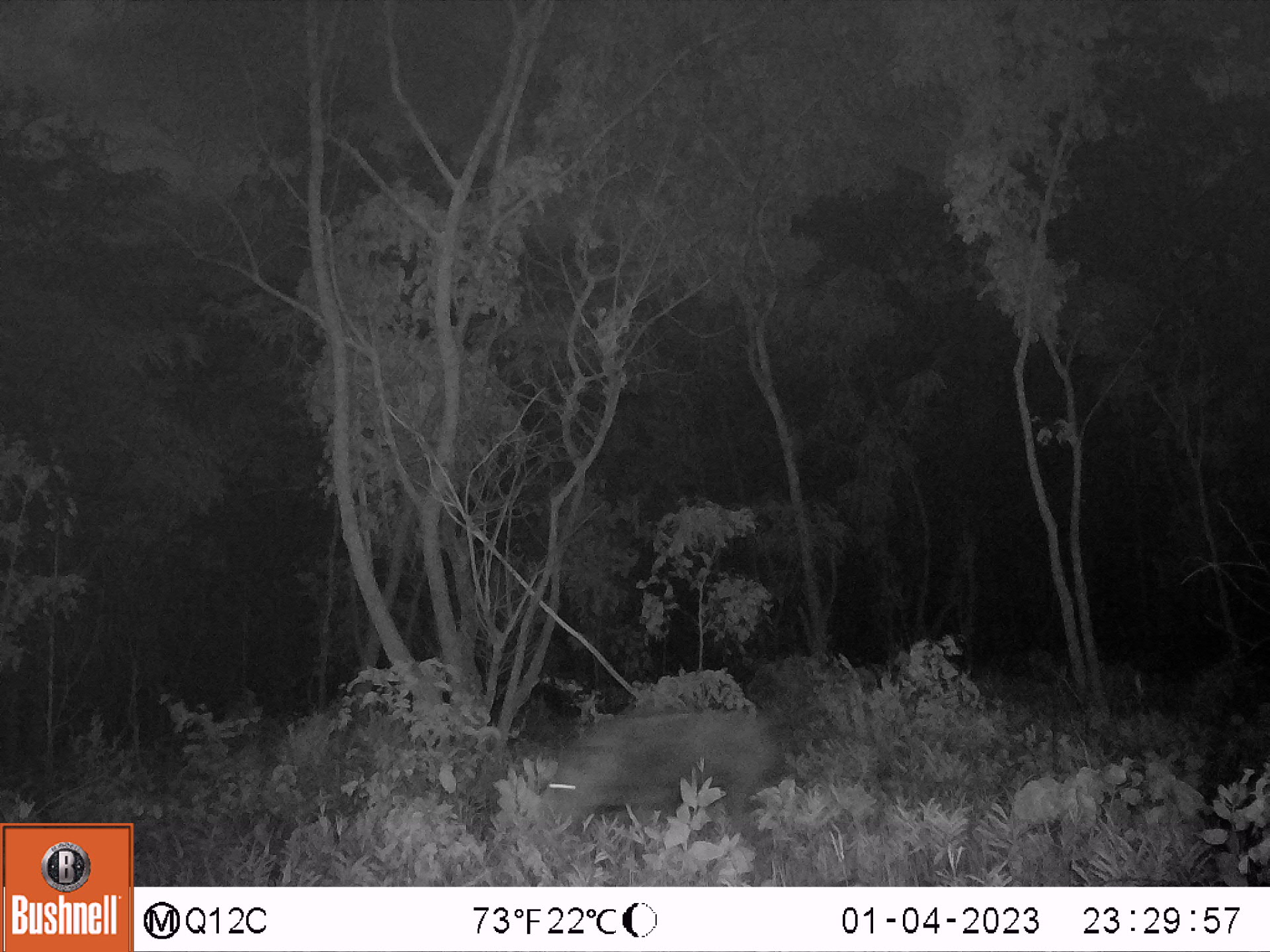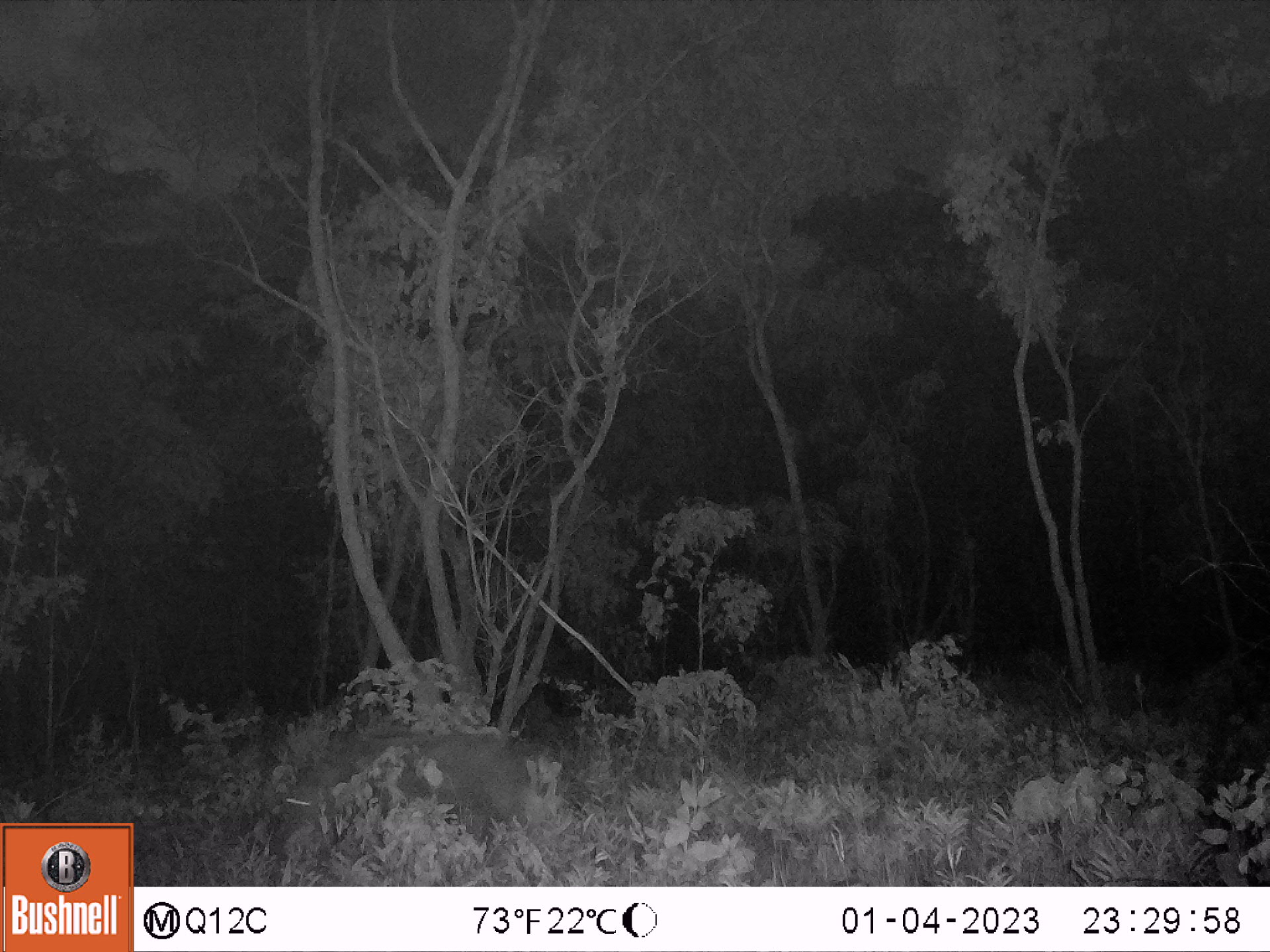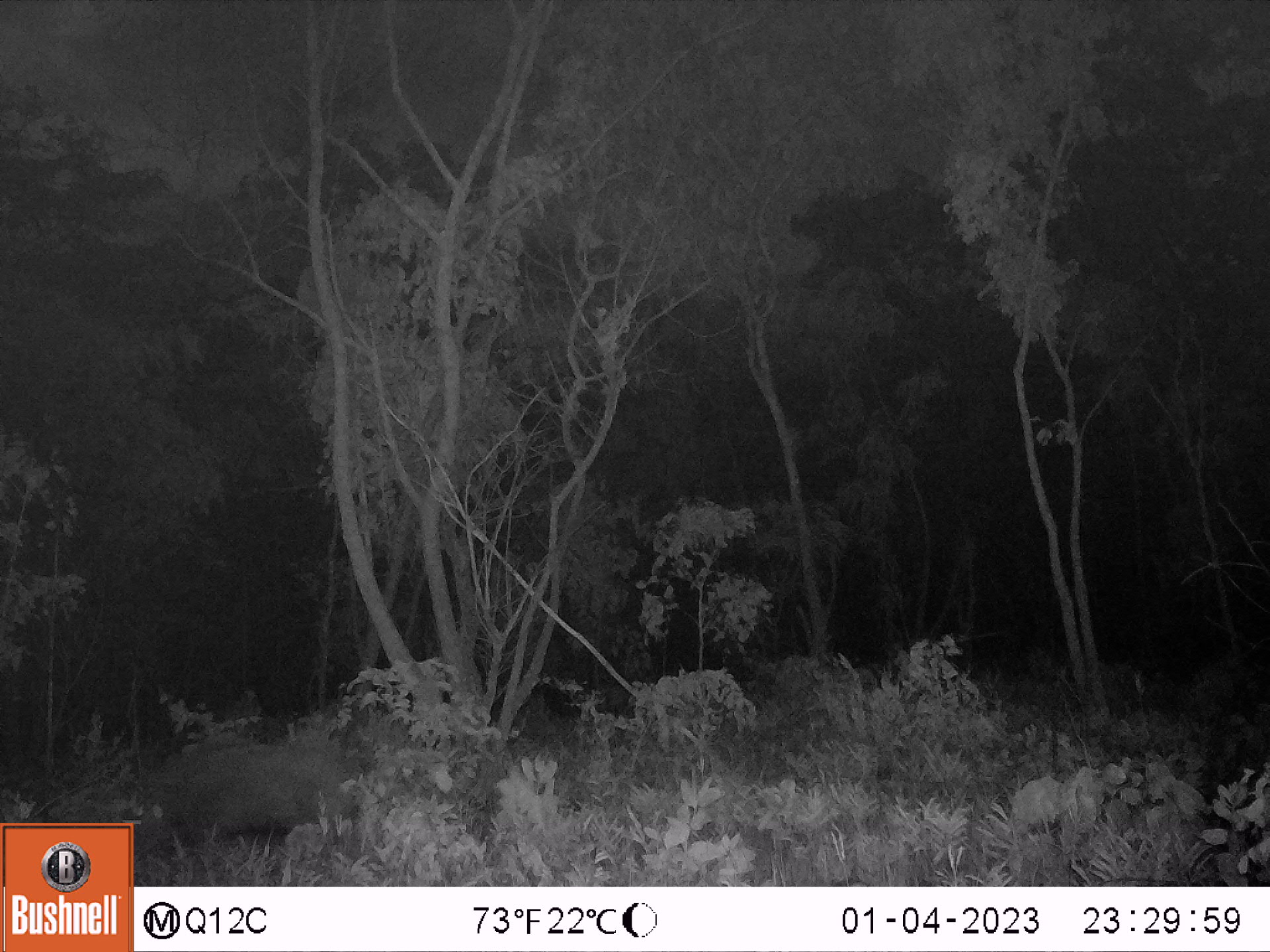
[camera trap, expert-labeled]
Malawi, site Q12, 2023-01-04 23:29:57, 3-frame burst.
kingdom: Animalia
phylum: Chordata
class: Mammalia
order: Artiodactyla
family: Suidae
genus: Potamochoerus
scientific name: Potamochoerus larvatus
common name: bushpig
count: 1